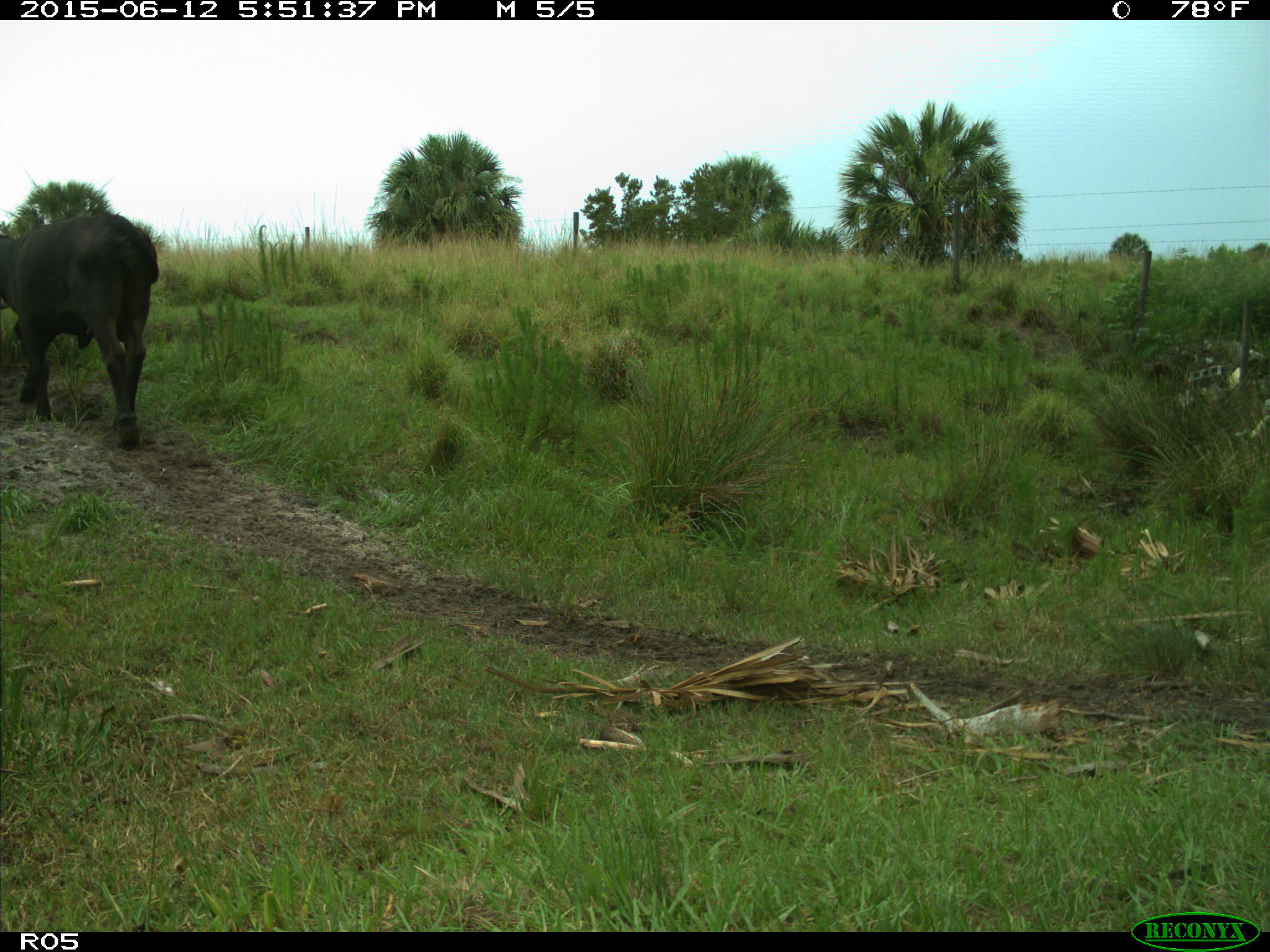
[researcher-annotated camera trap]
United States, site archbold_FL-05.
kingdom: Animalia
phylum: Chordata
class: Mammalia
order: Artiodactyla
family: Bovidae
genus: Bos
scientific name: Bos taurus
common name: domestic cow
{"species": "Bos taurus (domestic cow)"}